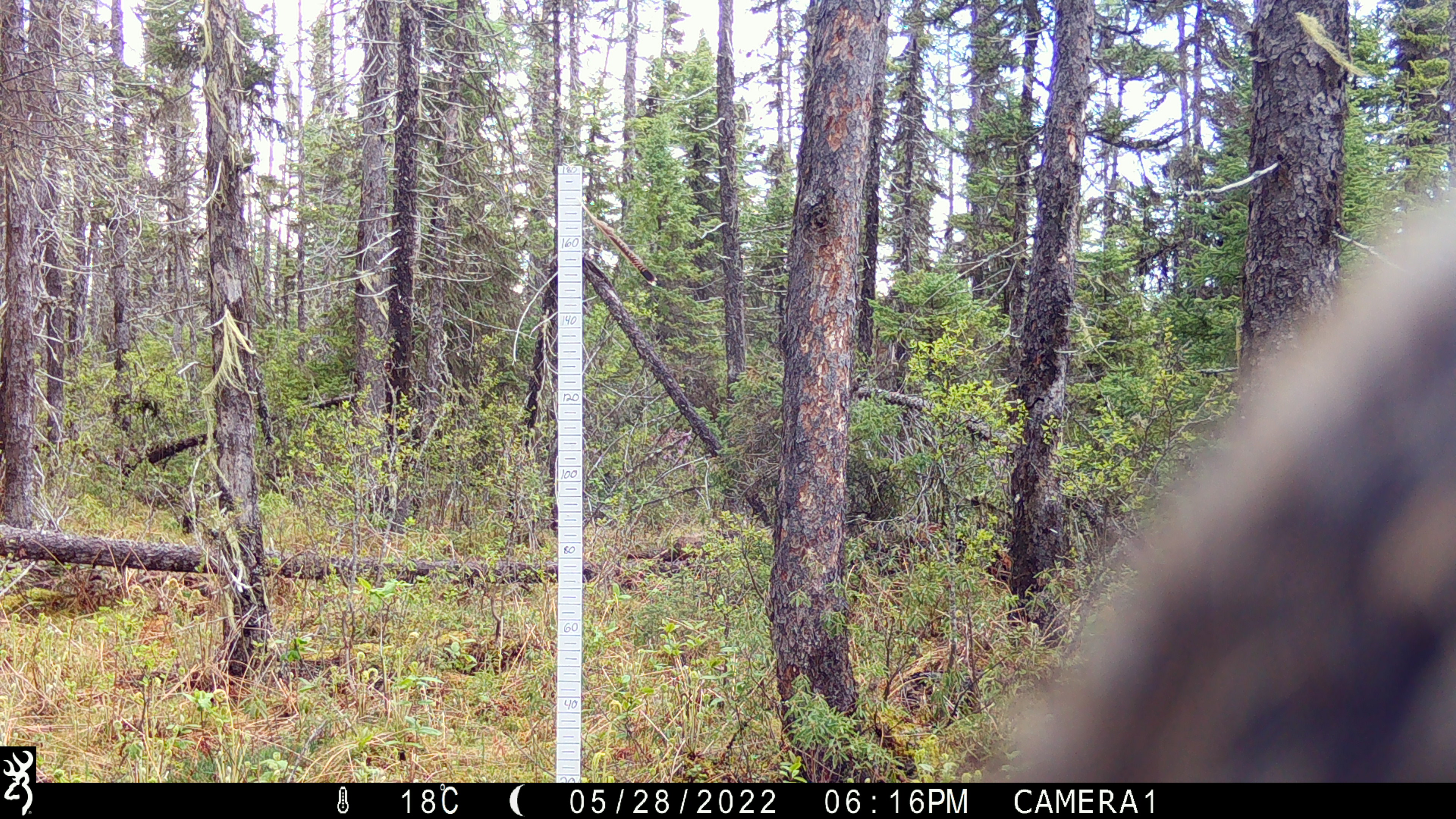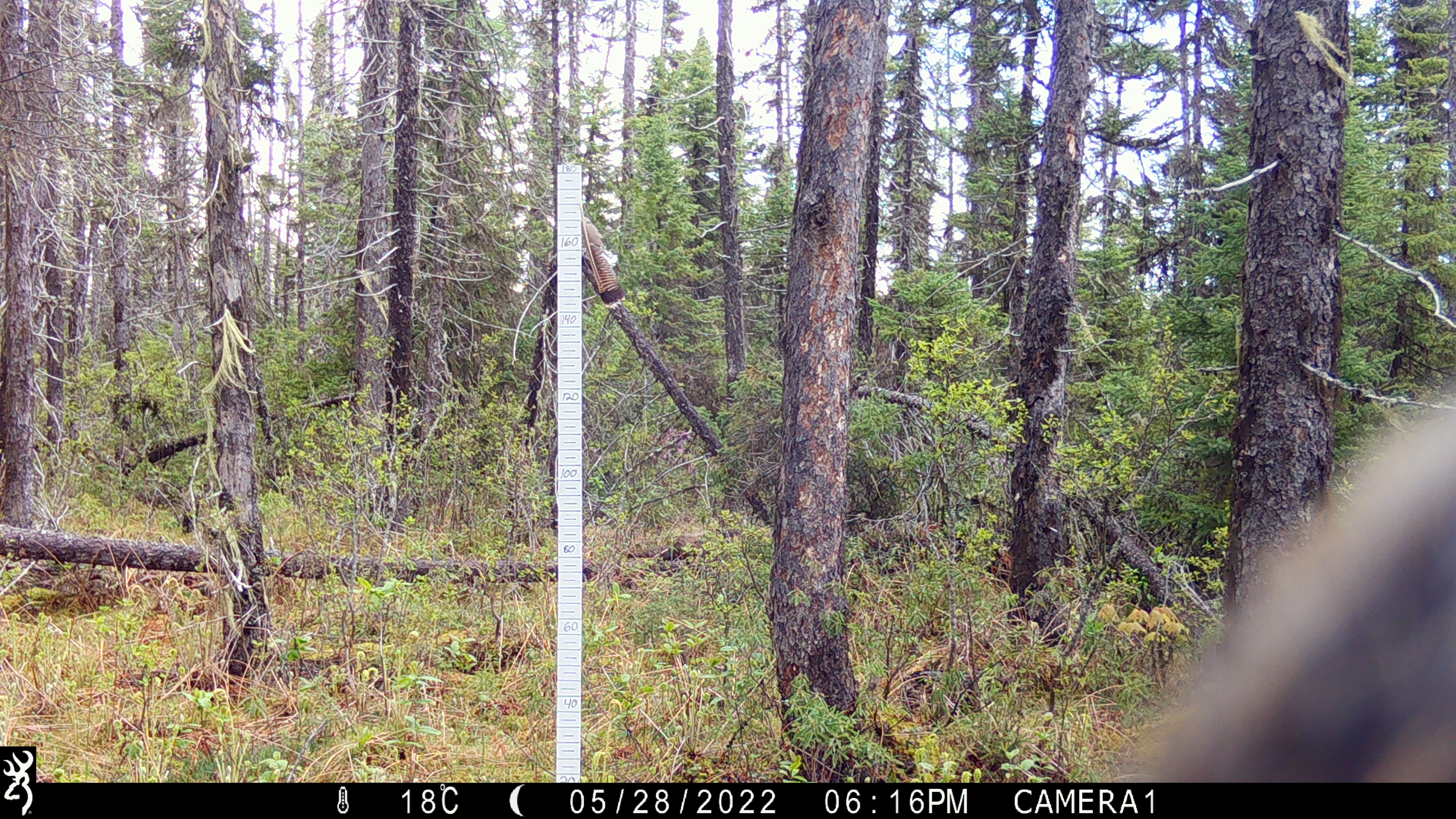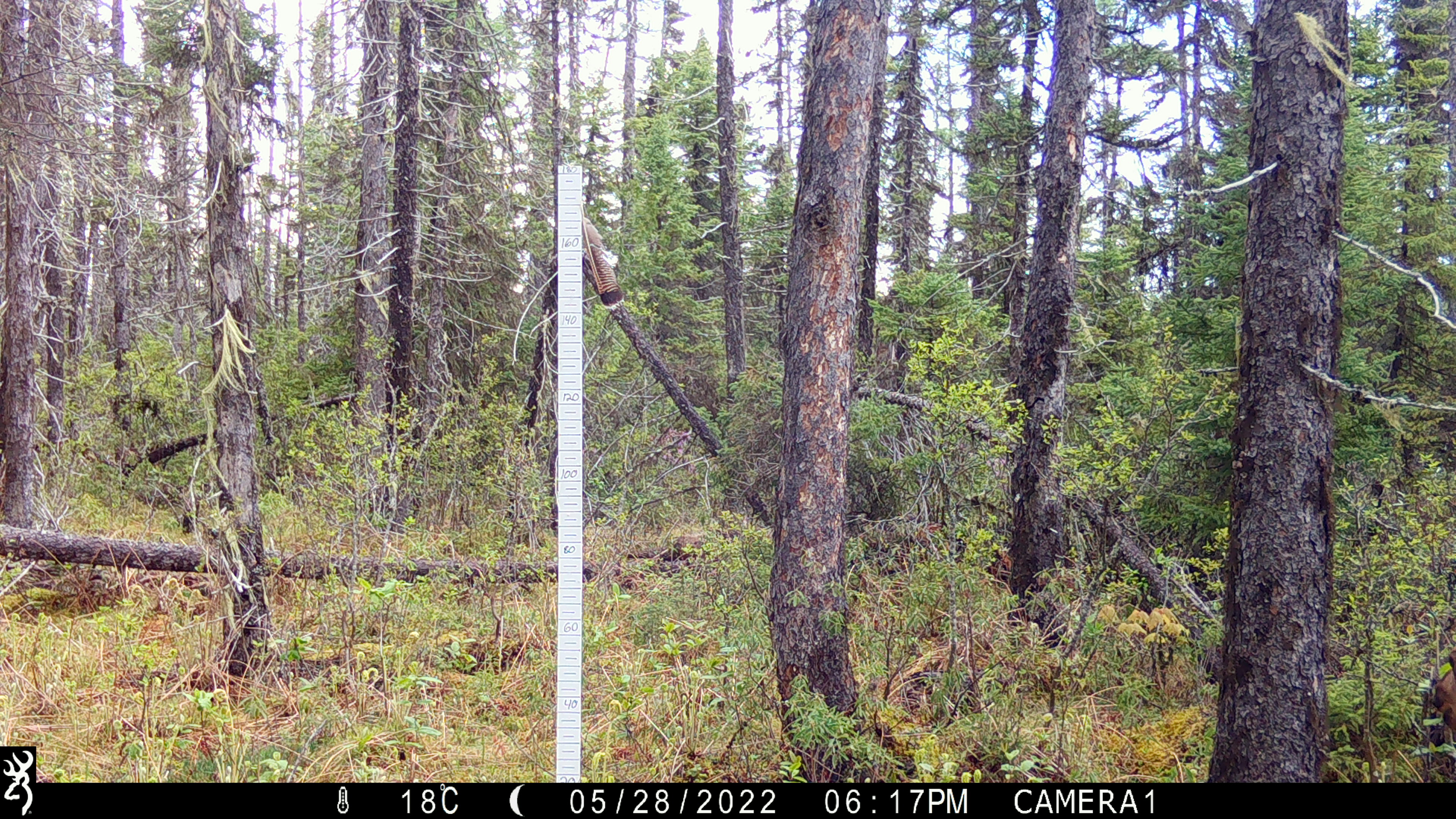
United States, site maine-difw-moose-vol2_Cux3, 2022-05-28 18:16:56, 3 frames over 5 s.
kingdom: Animalia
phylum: Chordata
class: Mammalia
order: Artiodactyla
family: Cervidae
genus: Alces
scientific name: Alces alces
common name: moose